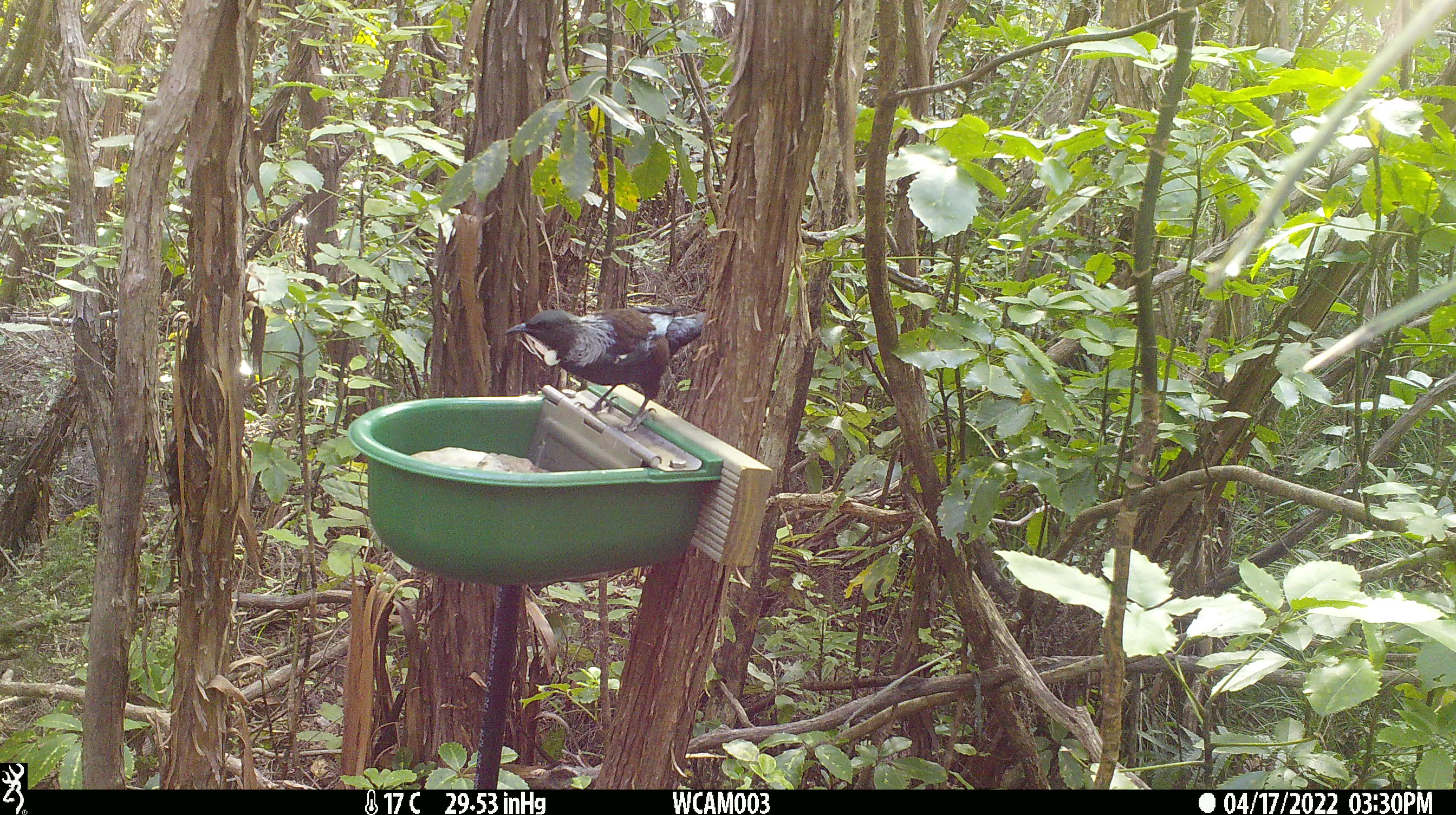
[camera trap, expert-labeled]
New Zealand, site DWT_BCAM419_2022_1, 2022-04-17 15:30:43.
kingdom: Animalia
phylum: Chordata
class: Aves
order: Passeriformes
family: Meliphagidae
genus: Prosthemadera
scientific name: Prosthemadera novaeseelandiae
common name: tui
Tui (Prosthemadera novaeseelandiae).